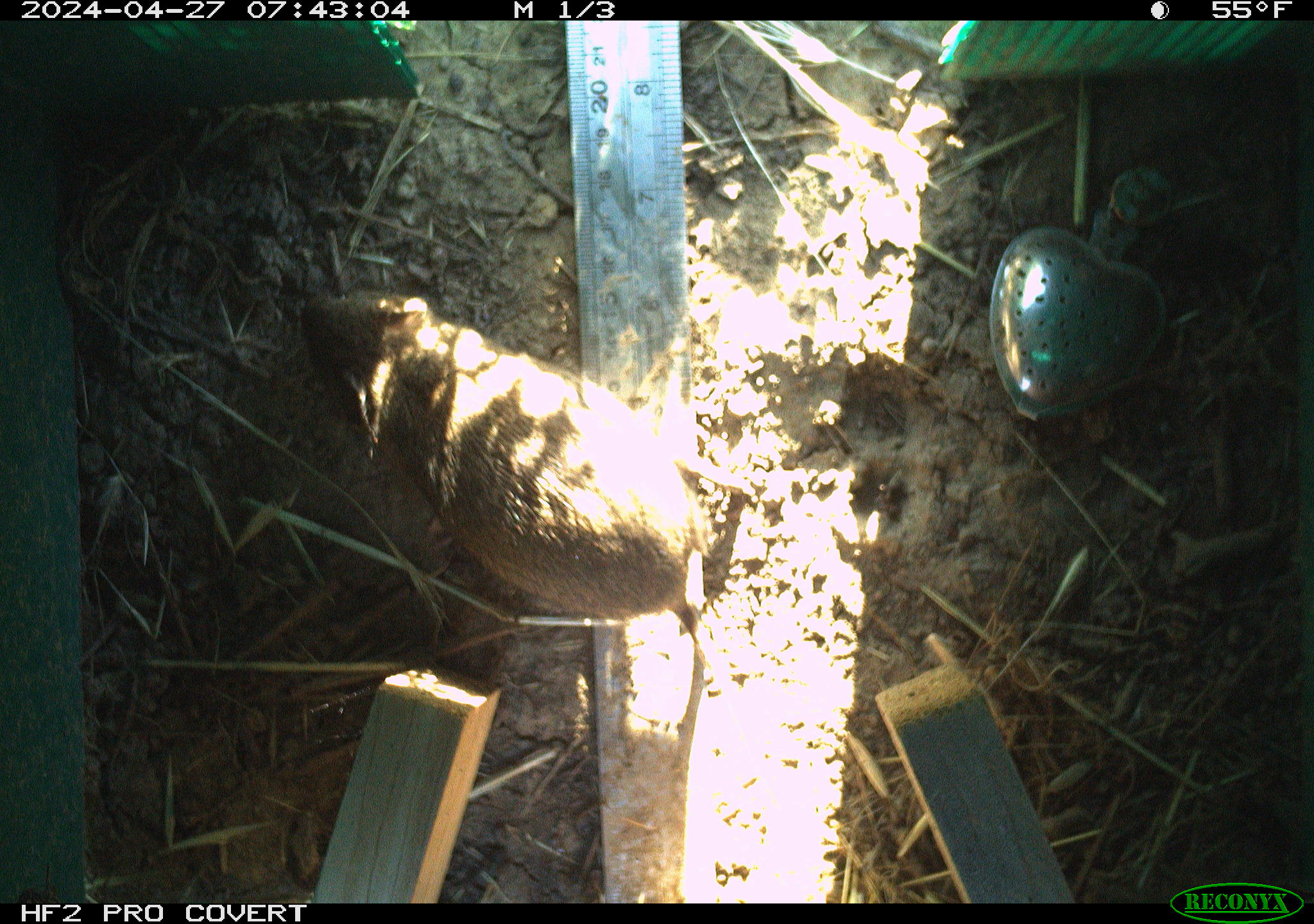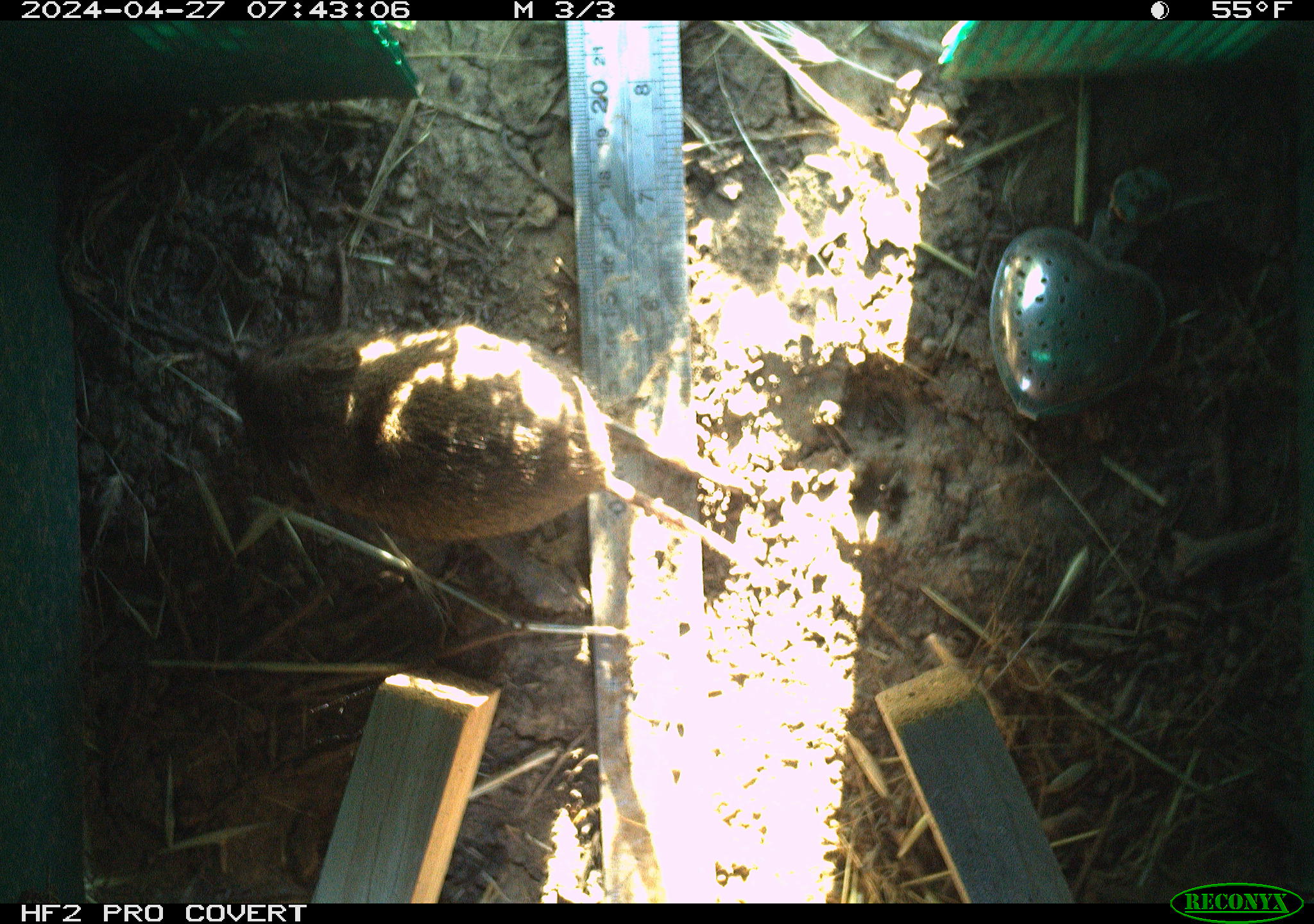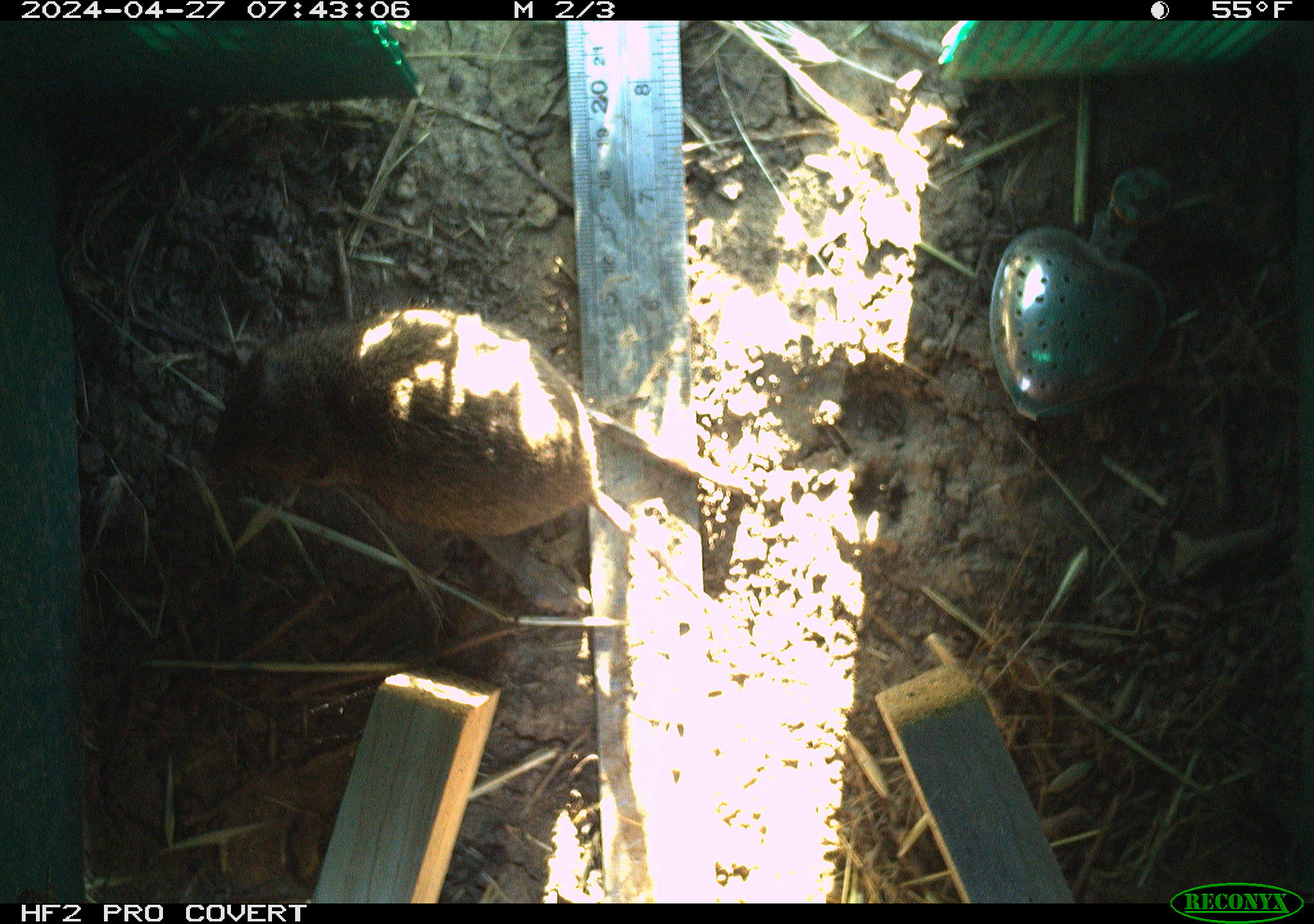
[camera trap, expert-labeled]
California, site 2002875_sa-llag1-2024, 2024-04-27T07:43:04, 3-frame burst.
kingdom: Animalia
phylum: Chordata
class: Mammalia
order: Rodentia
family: Cricetidae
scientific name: Arvicolinae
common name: voles, lemmings, and muskrats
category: arvicolinae subfamily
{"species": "arvicolinae subfamily (voles, lemmings, and muskrats) (Arvicolinae)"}